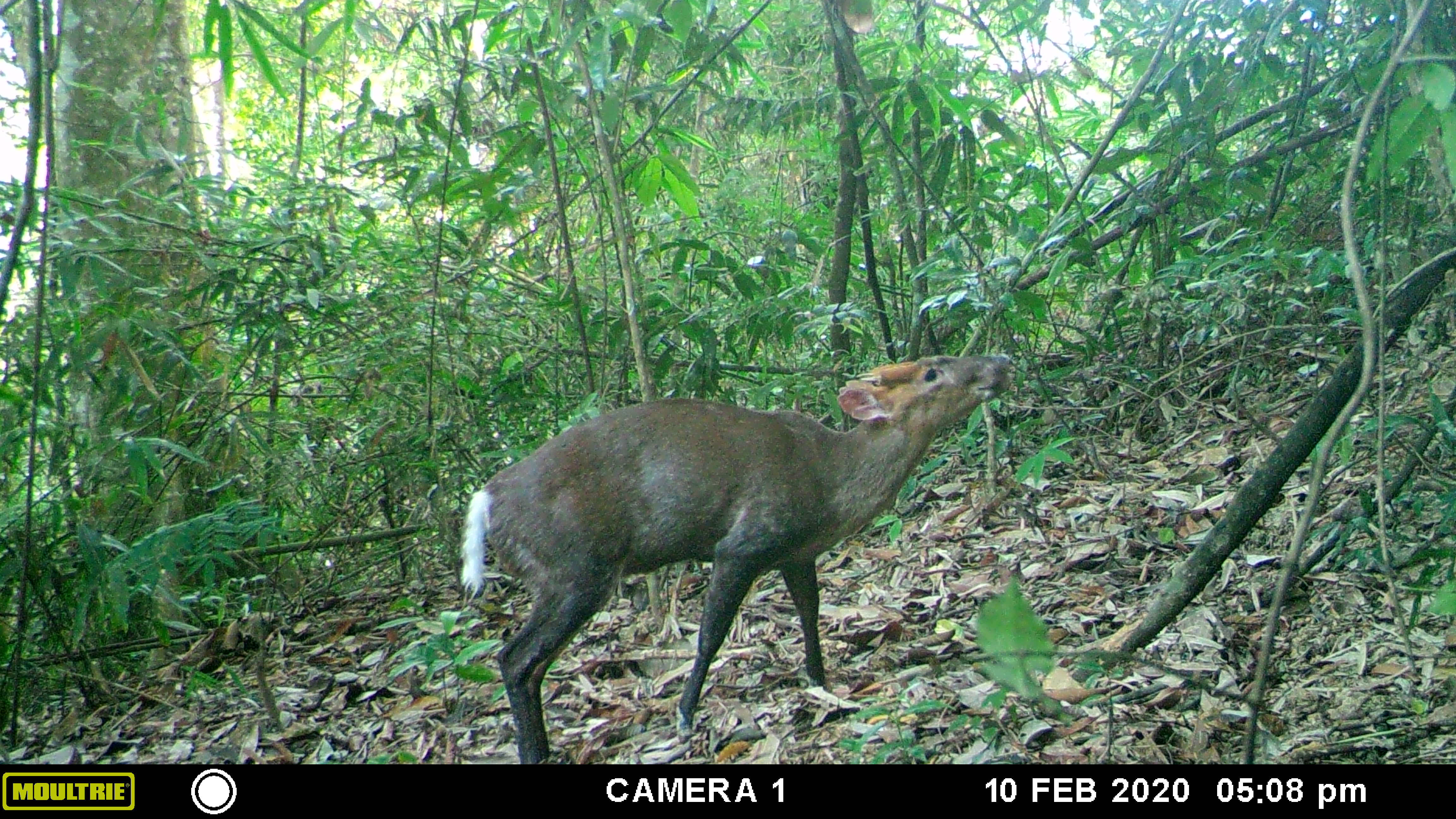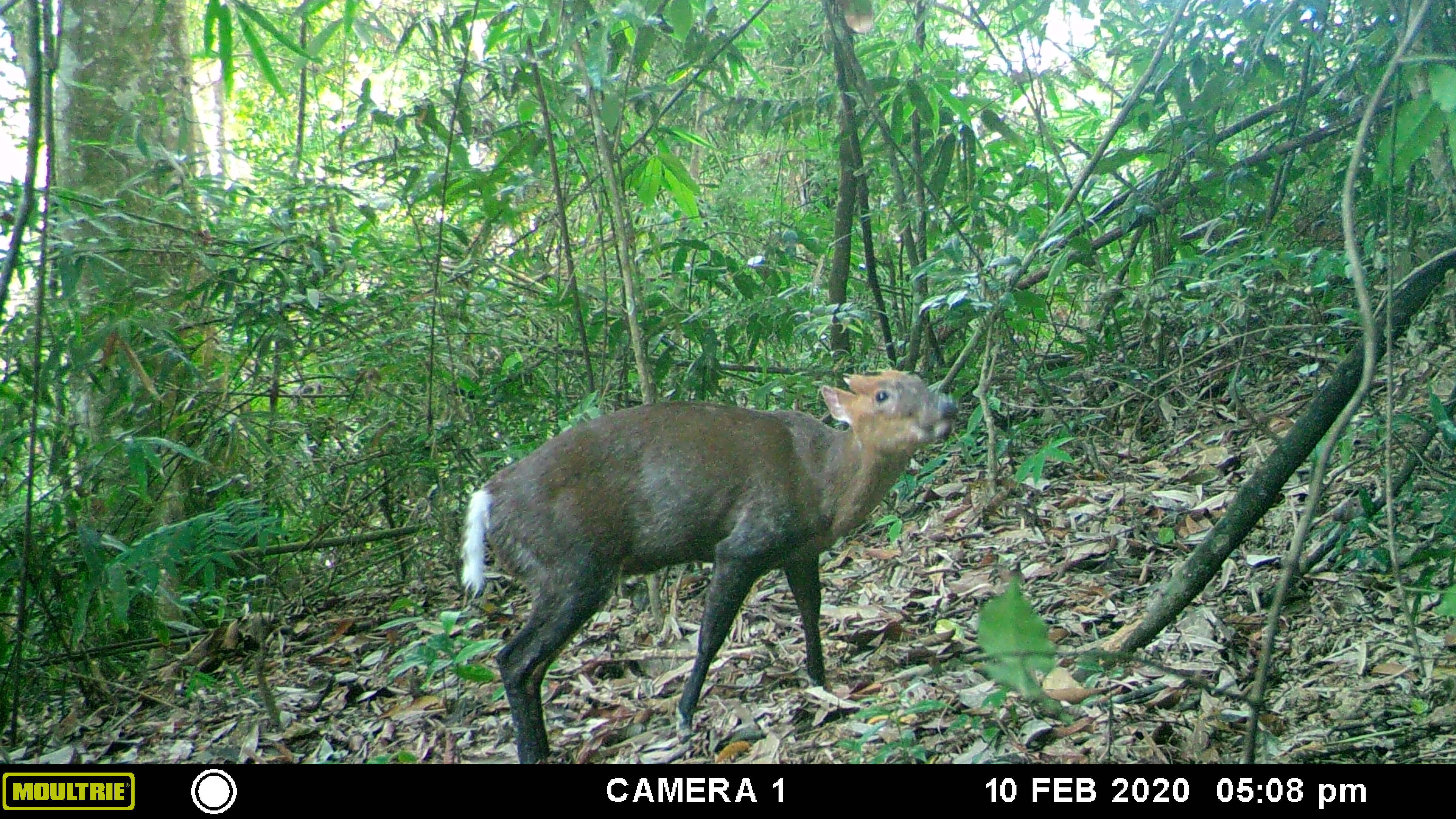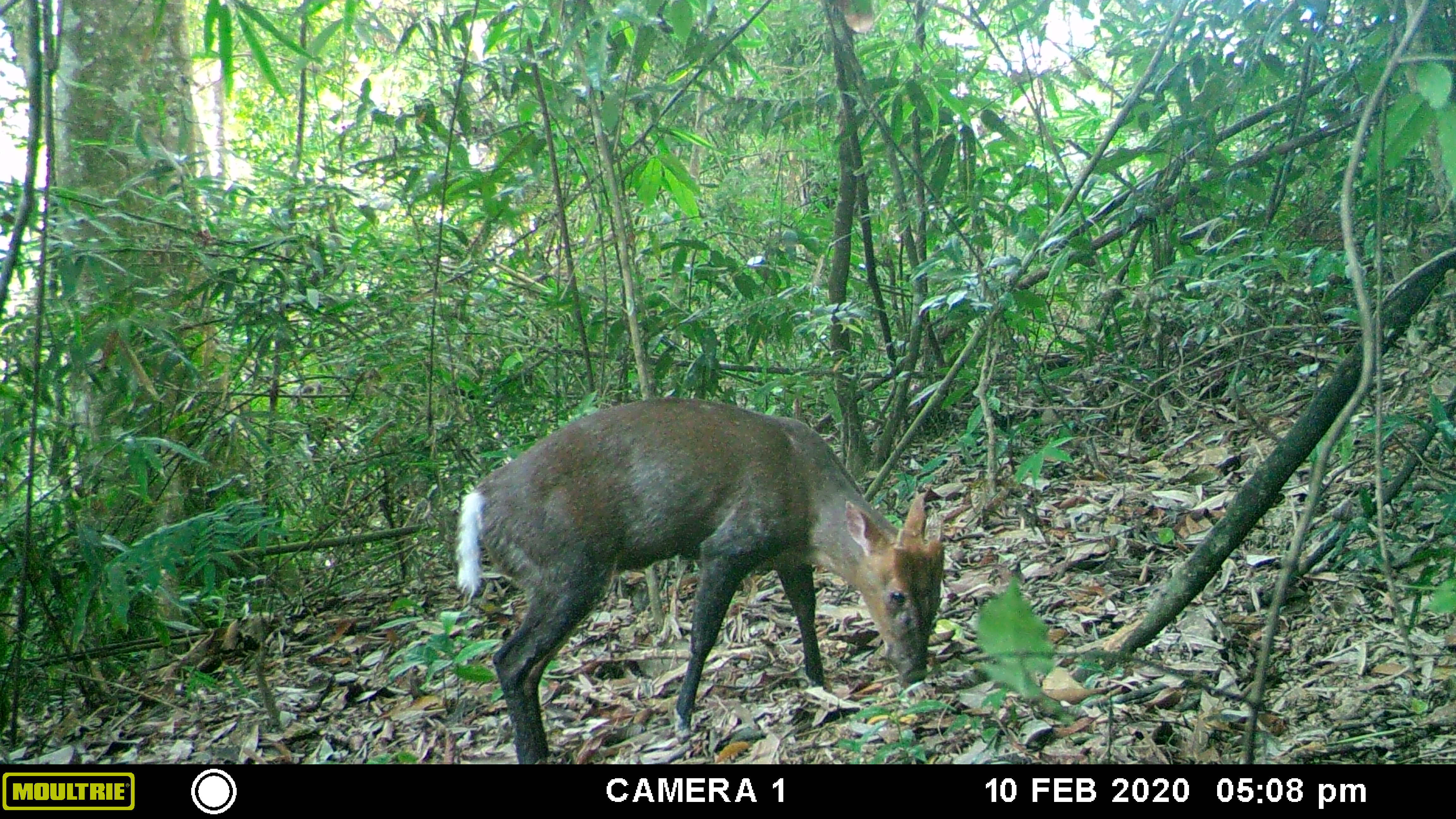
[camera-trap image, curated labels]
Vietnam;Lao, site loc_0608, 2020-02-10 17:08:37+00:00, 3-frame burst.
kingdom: Animalia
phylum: Chordata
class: Mammalia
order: Artiodactyla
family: Cervidae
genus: Muntiacus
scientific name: Muntiacus rooseveltorum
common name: roosevelt's muntjac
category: roosevelts muntjac group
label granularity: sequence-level